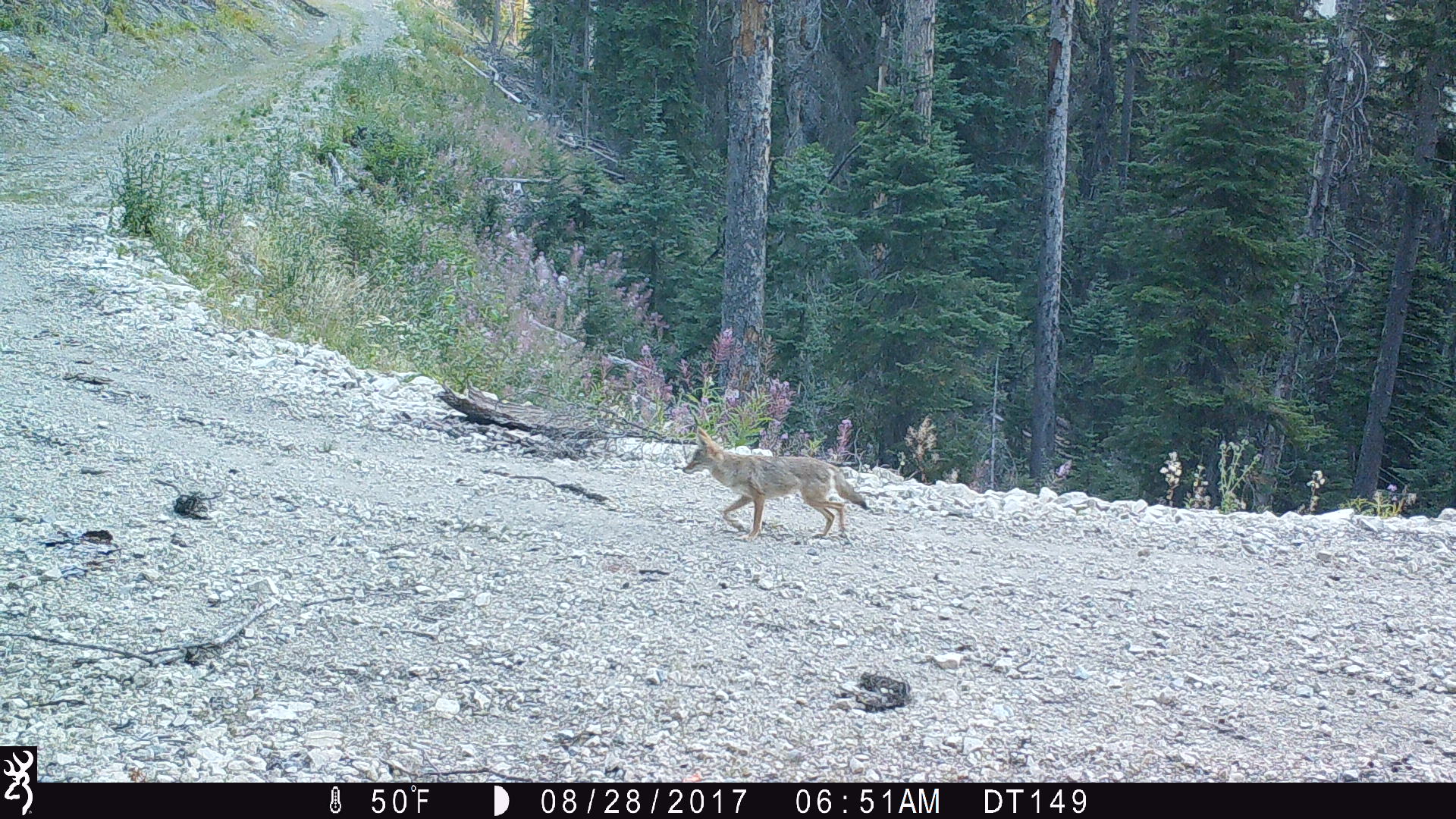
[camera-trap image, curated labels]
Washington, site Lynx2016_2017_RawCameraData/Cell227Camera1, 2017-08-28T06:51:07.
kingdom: Animalia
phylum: Chordata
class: Mammalia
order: Carnivora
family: Canidae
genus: Canis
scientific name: Canis latrans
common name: coyote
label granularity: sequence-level